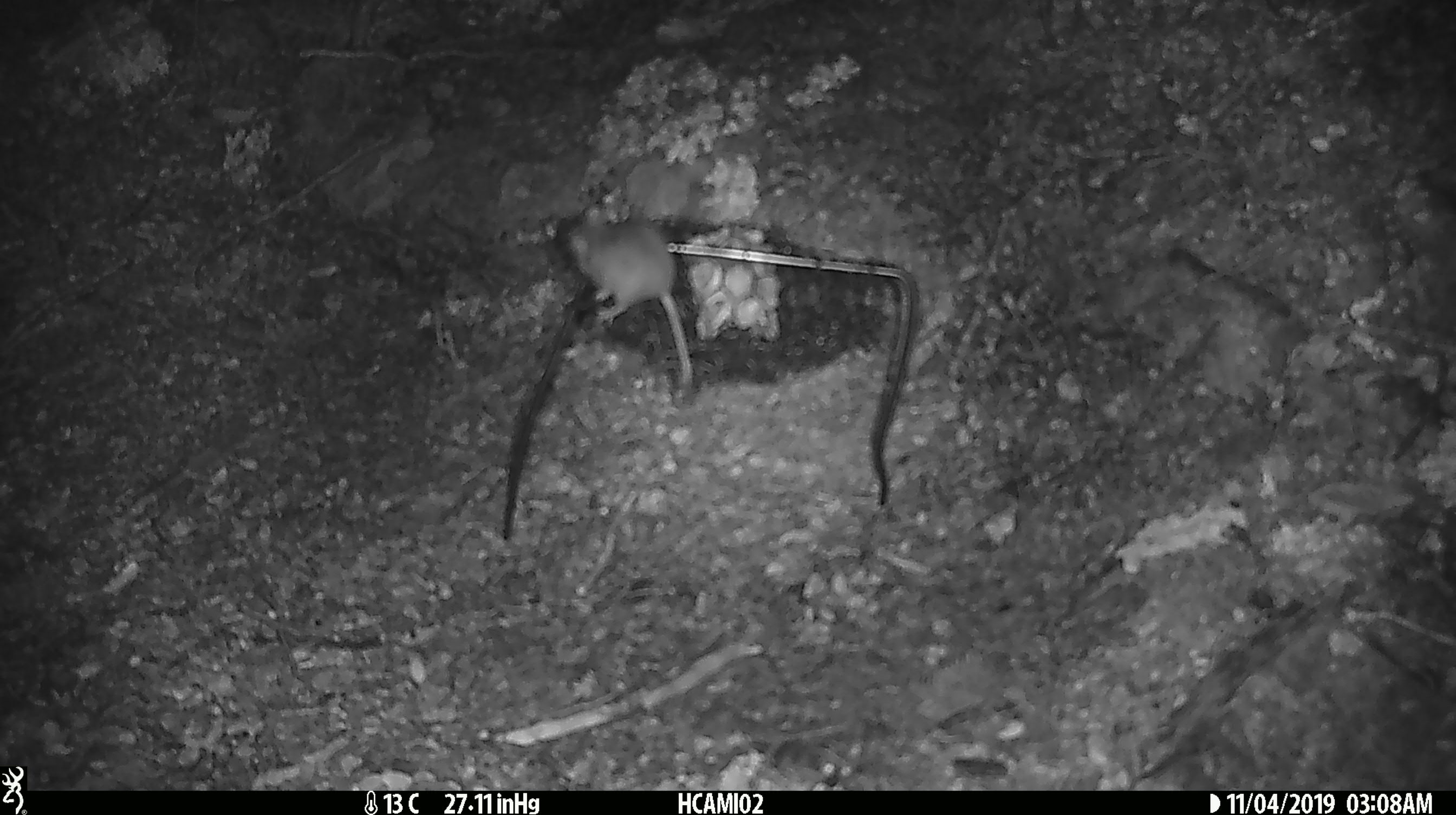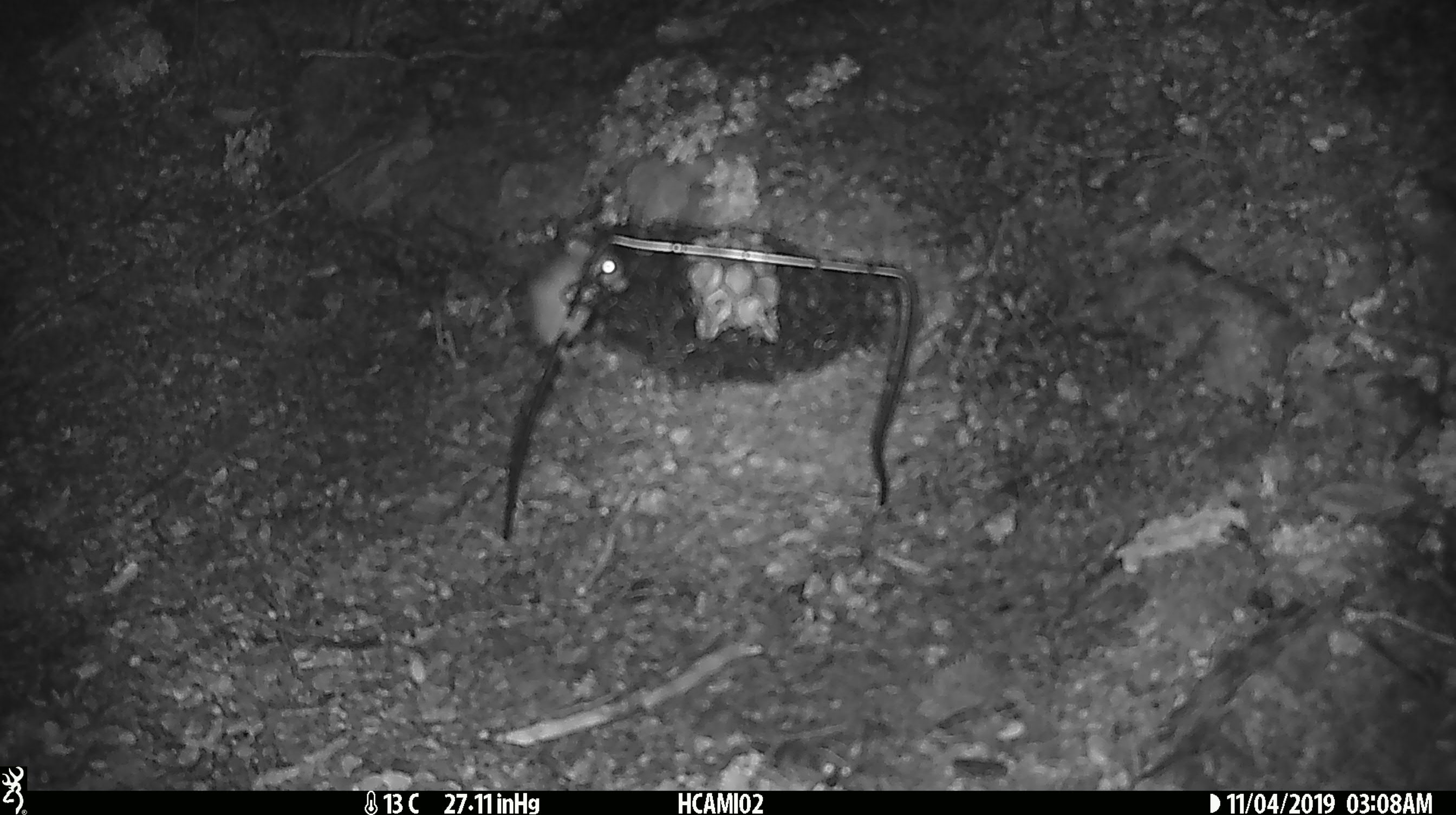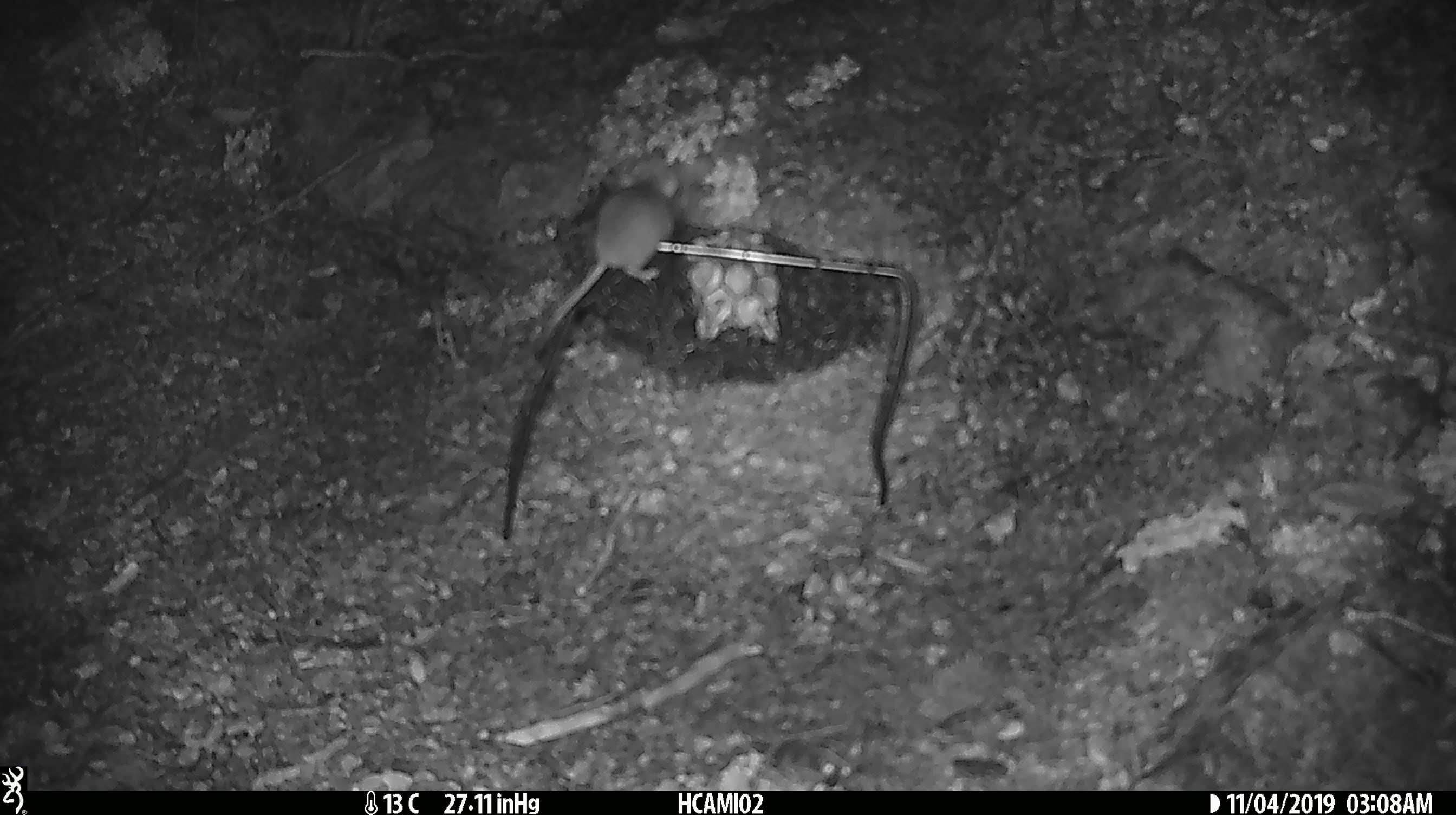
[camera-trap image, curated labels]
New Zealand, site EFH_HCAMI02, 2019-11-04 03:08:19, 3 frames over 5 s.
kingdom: Animalia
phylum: Chordata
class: Mammalia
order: Rodentia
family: Muridae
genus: Mus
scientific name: Mus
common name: mouse